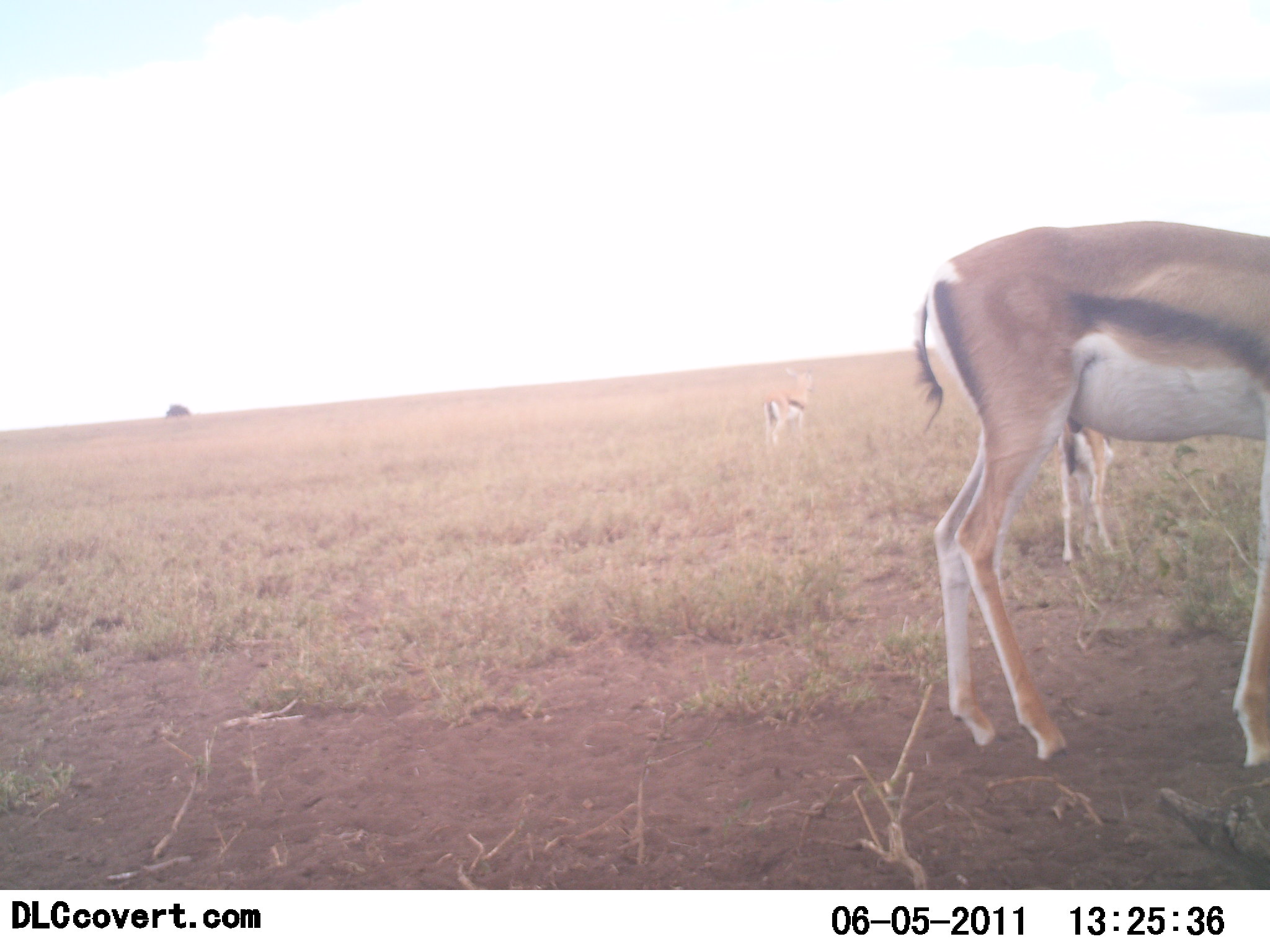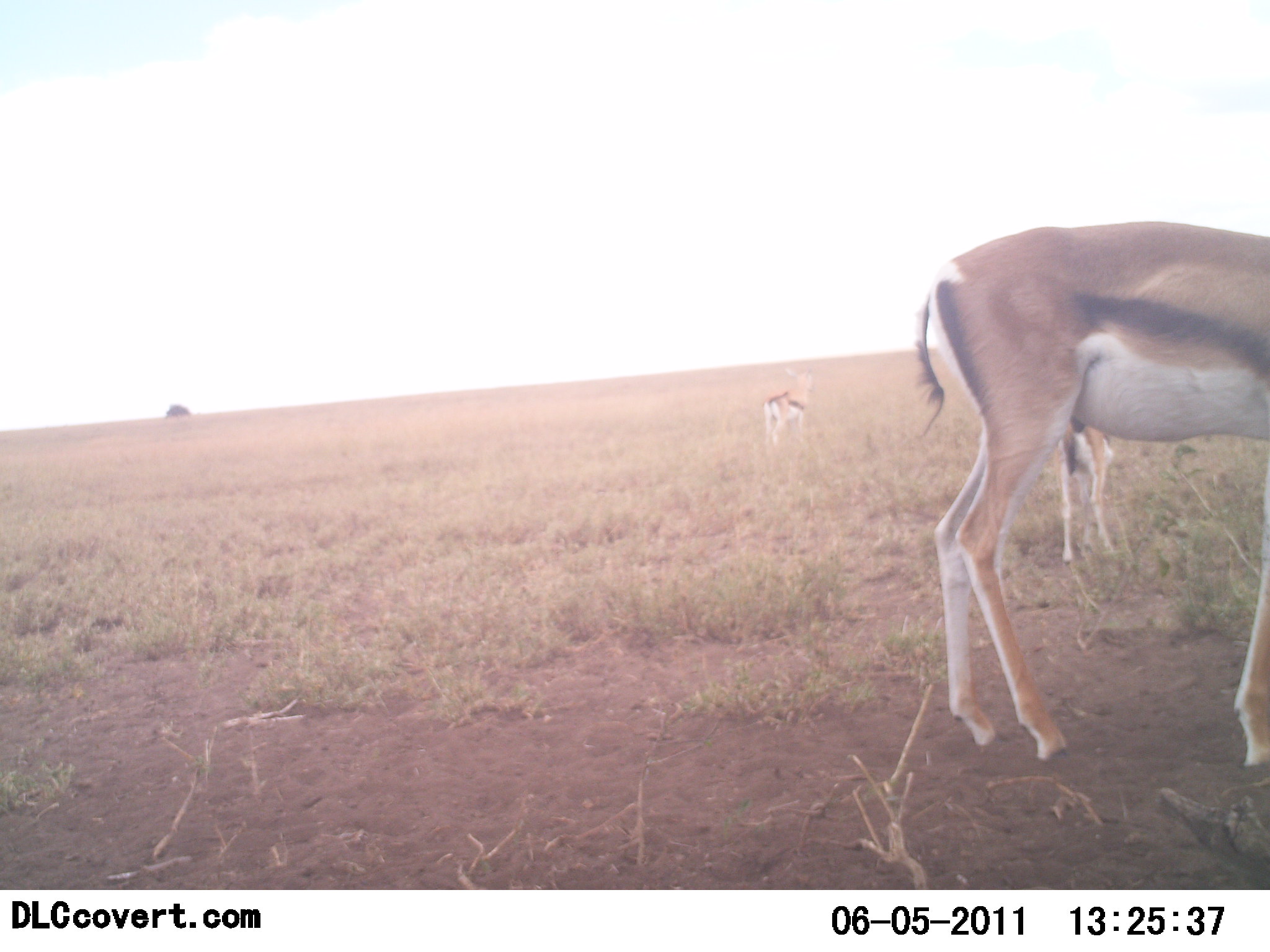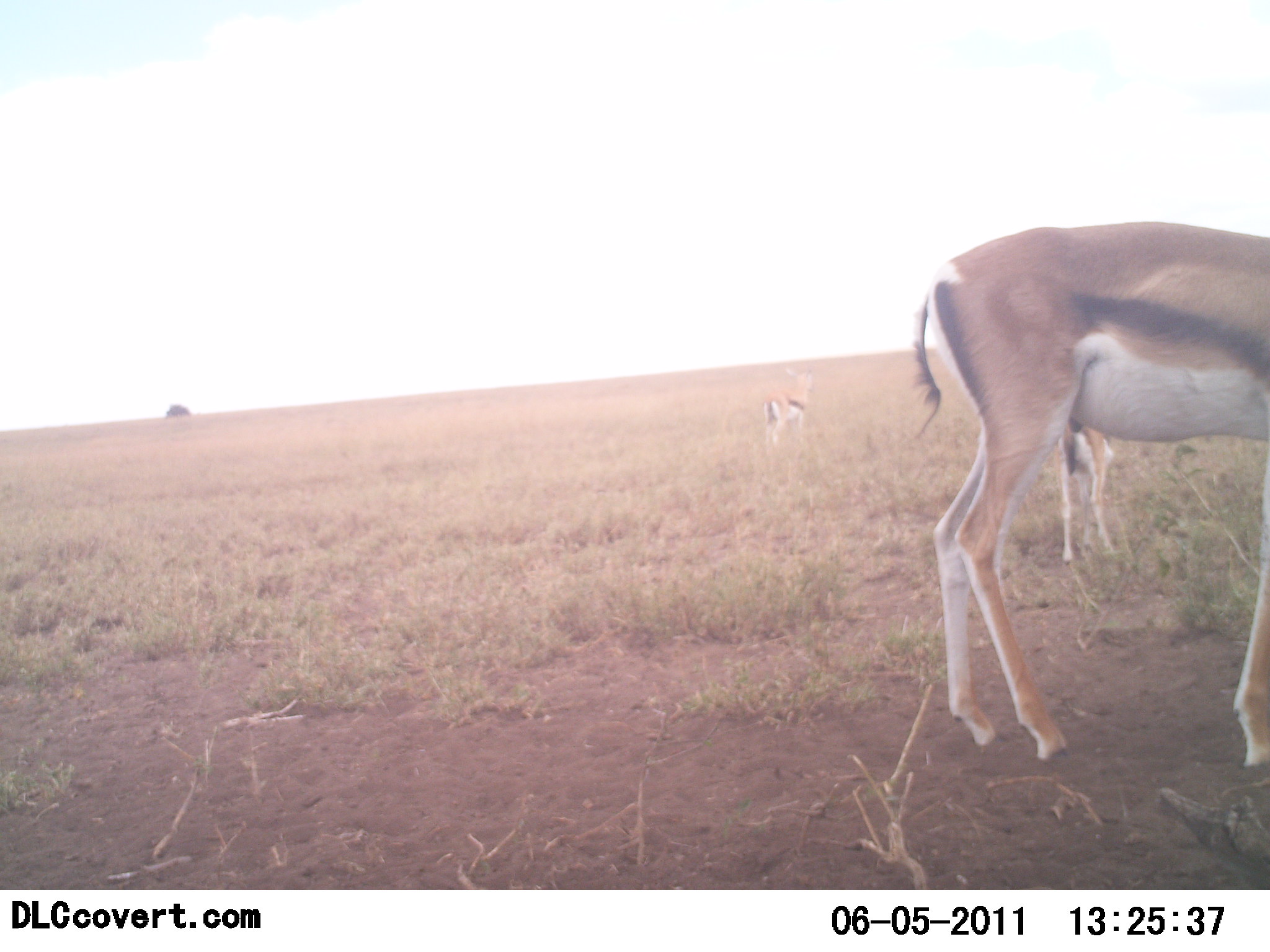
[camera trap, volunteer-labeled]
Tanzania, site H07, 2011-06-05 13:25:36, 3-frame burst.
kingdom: Animalia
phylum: Chordata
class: Mammalia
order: Artiodactyla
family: Bovidae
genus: Eudorcas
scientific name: Eudorcas thomsonii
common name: thomson's gazelle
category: gazellethomsons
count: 3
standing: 100%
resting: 0%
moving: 0%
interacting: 0%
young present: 20%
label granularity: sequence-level